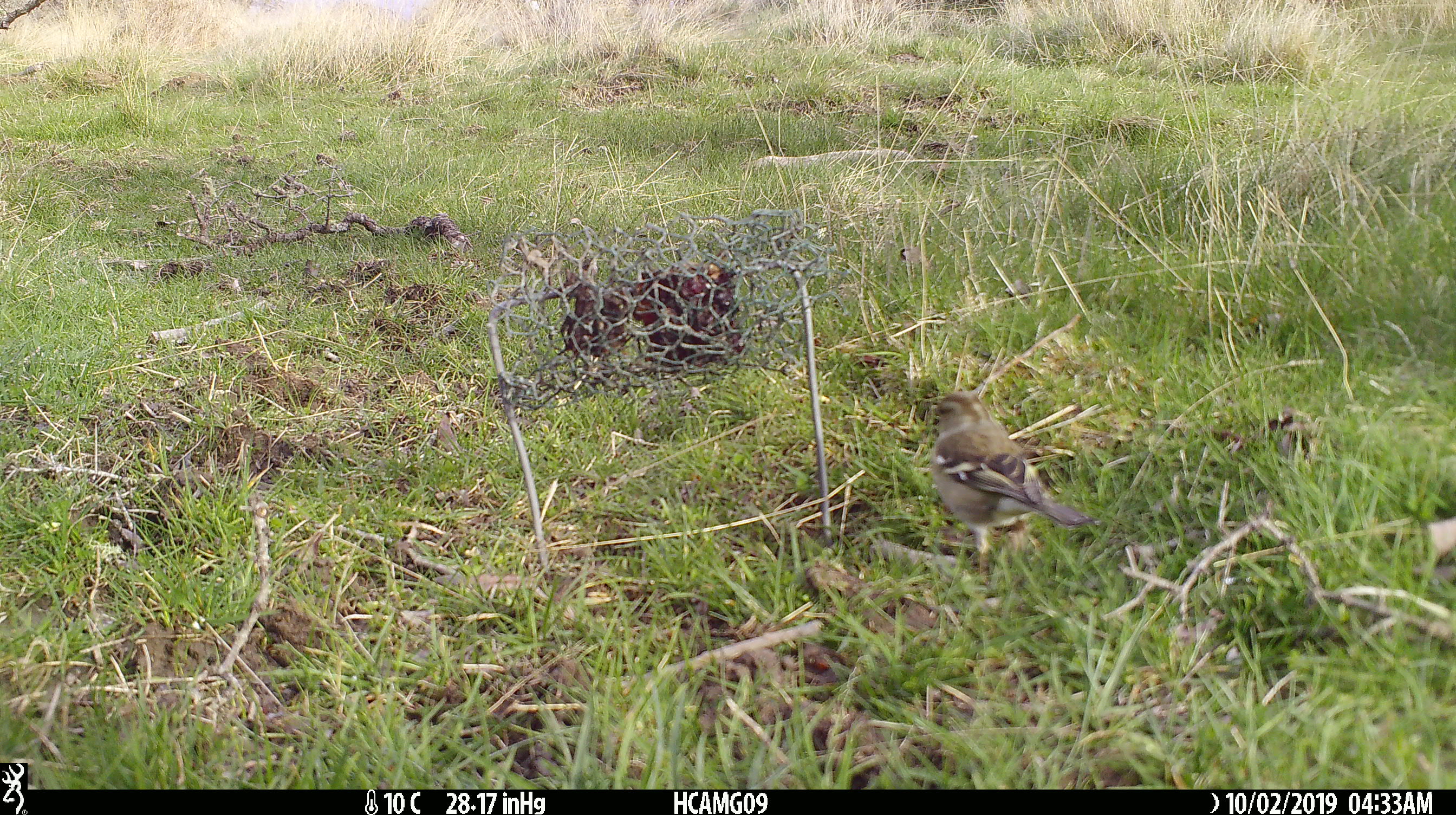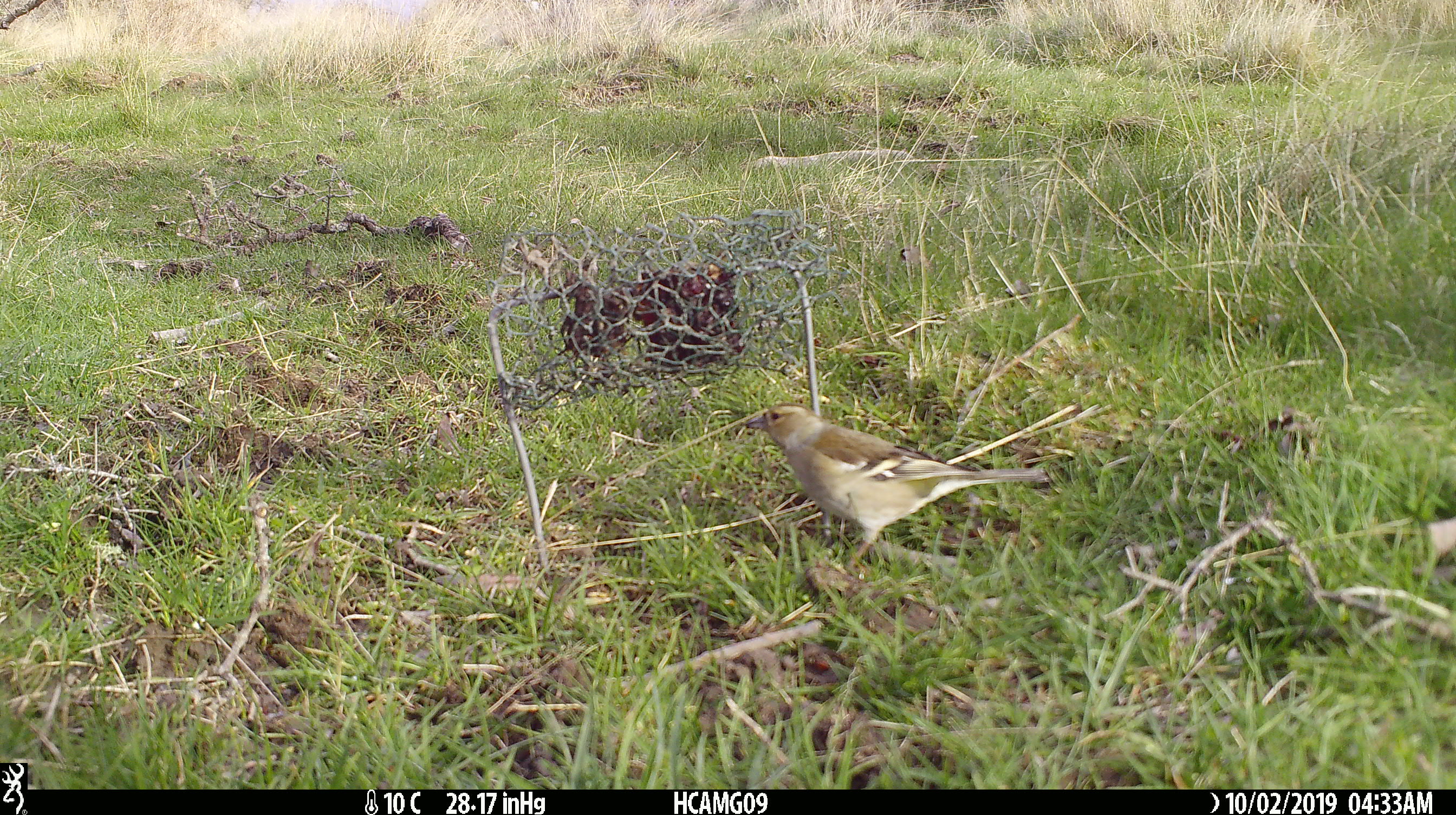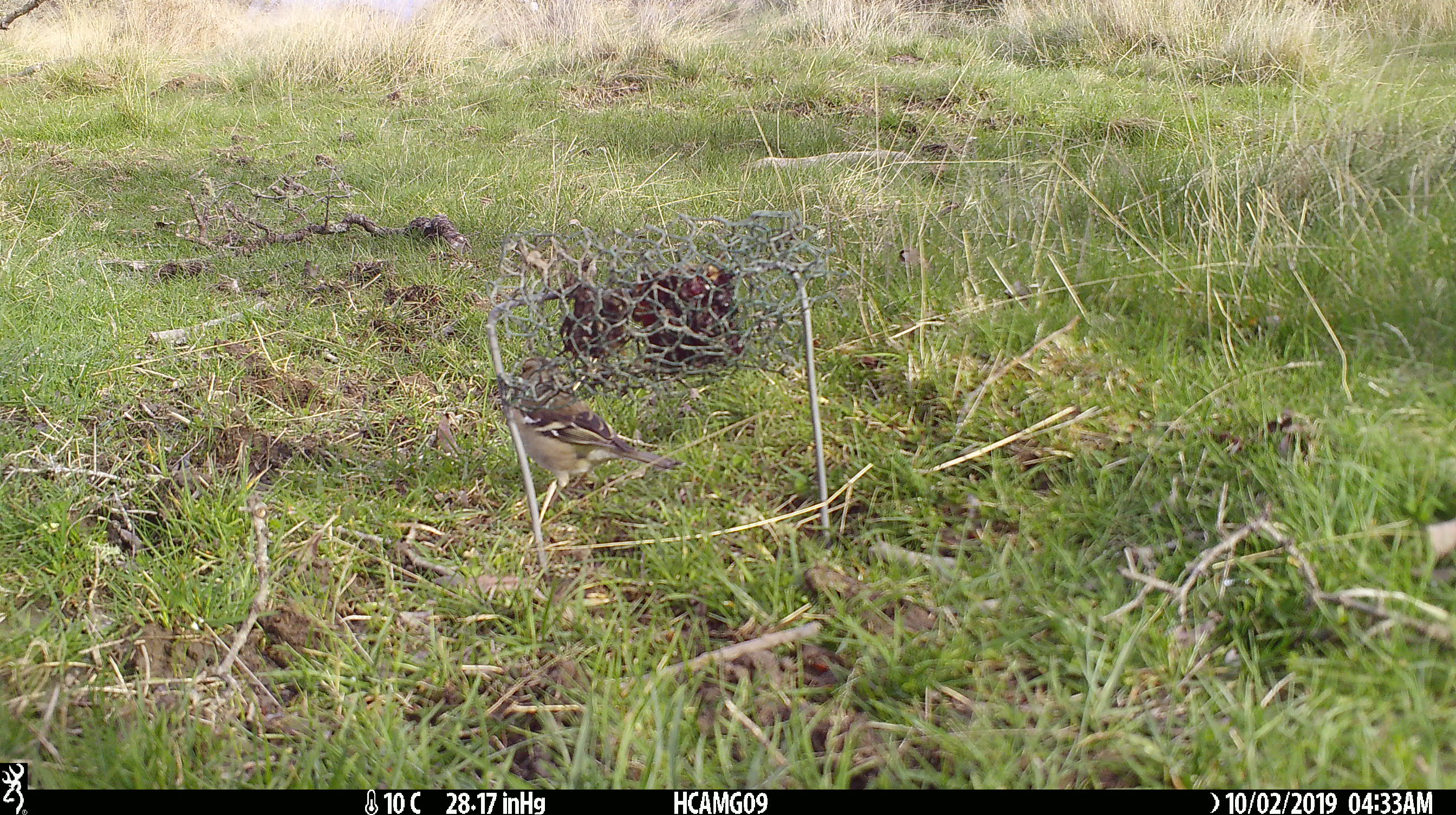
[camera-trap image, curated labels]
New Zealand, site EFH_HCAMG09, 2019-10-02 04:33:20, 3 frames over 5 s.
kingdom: Animalia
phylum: Chordata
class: Aves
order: Passeriformes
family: Fringillidae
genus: Fringilla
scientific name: Fringilla coelebs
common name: common chaffinch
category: chaffinch